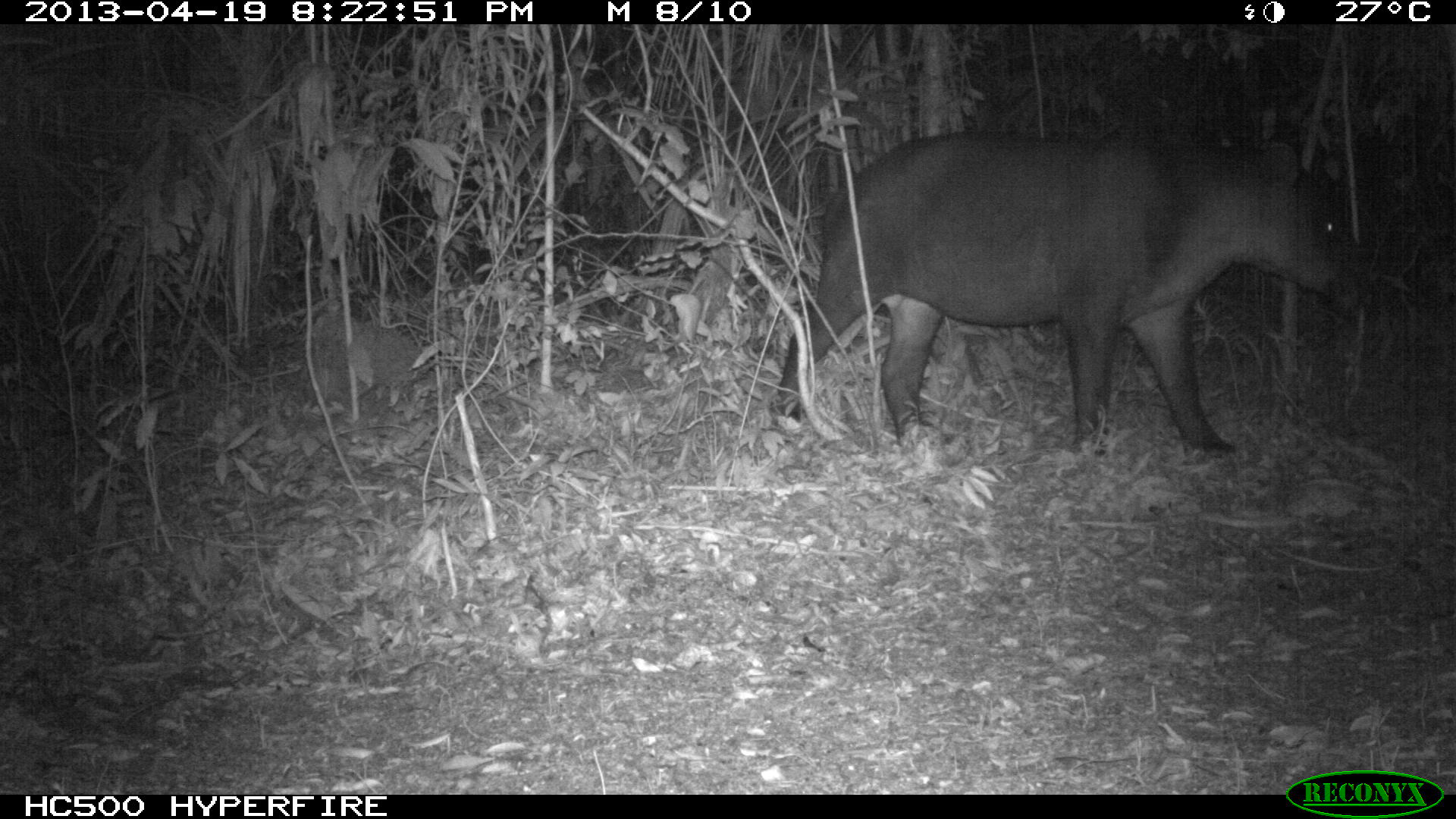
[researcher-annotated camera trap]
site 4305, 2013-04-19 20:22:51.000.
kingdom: Animalia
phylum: Chordata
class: Mammalia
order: Perissodactyla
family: Tapiridae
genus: Tapirus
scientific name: Tapirus bairdii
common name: baird's tapir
Tapirus bairdii (baird's tapir), count 2.